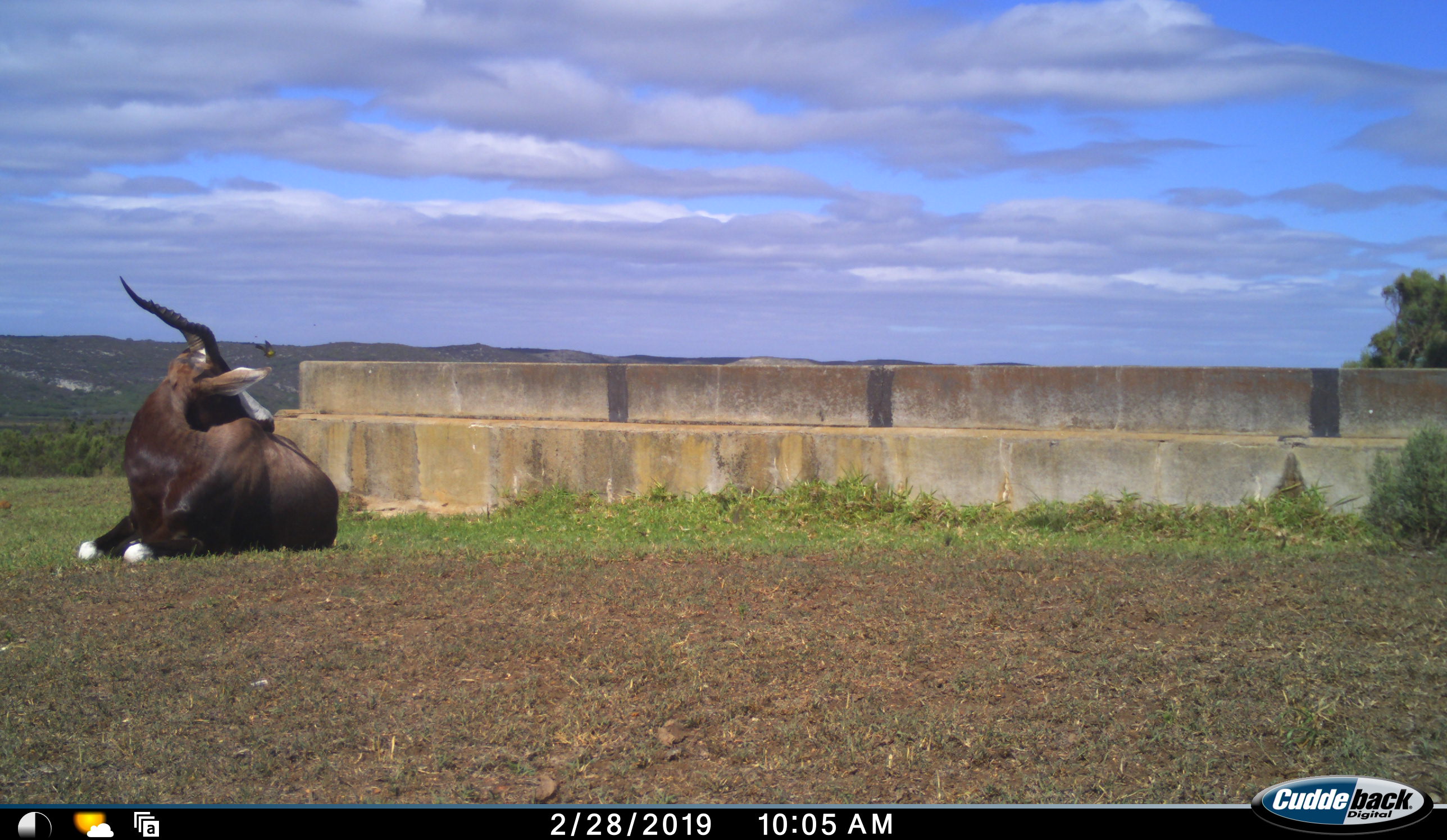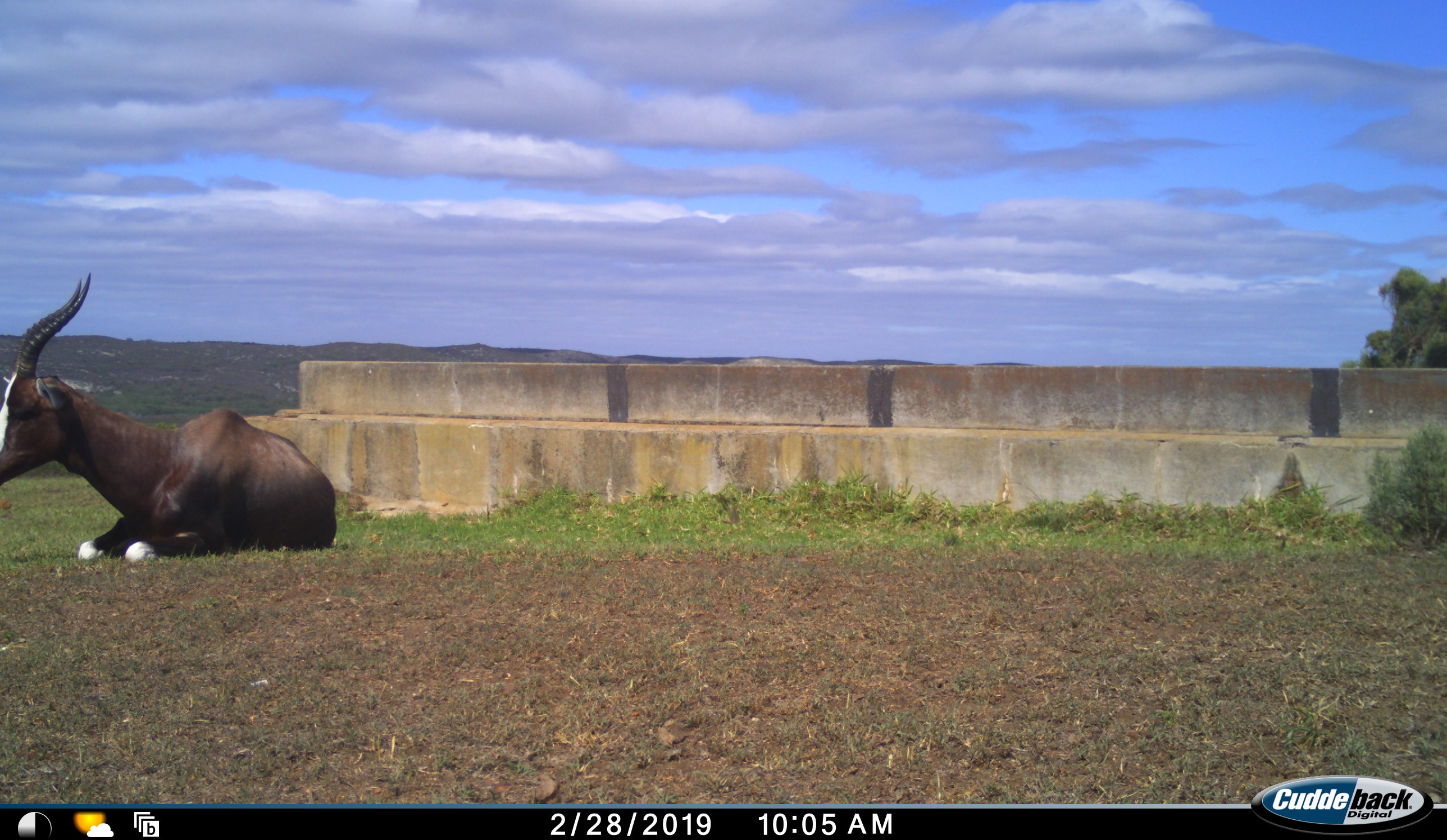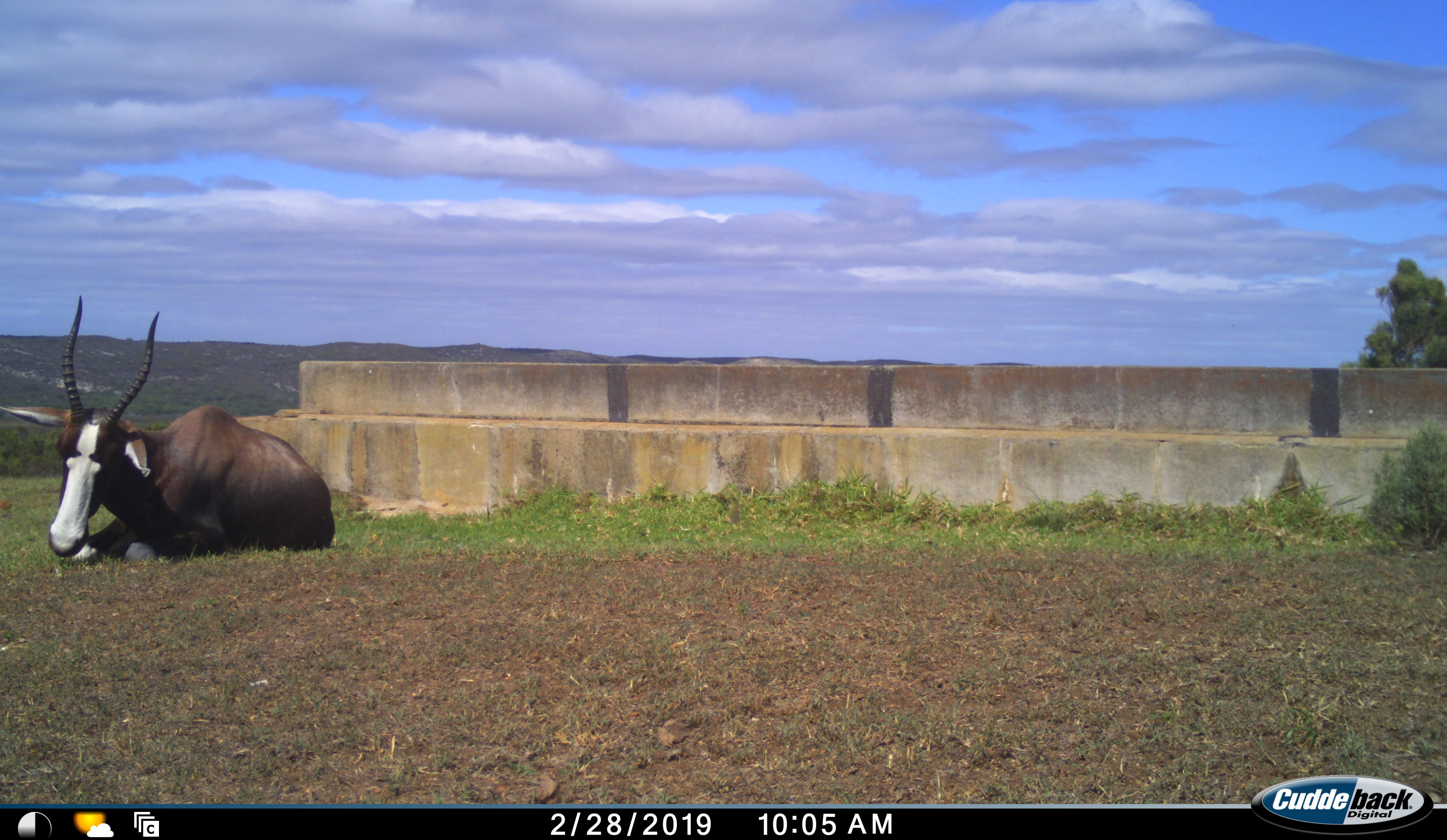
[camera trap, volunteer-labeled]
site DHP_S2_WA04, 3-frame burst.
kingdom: Animalia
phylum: Chordata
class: Mammalia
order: Artiodactyla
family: Bovidae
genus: Damaliscus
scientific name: Damaliscus pygargus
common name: bontebok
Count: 1.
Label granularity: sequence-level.